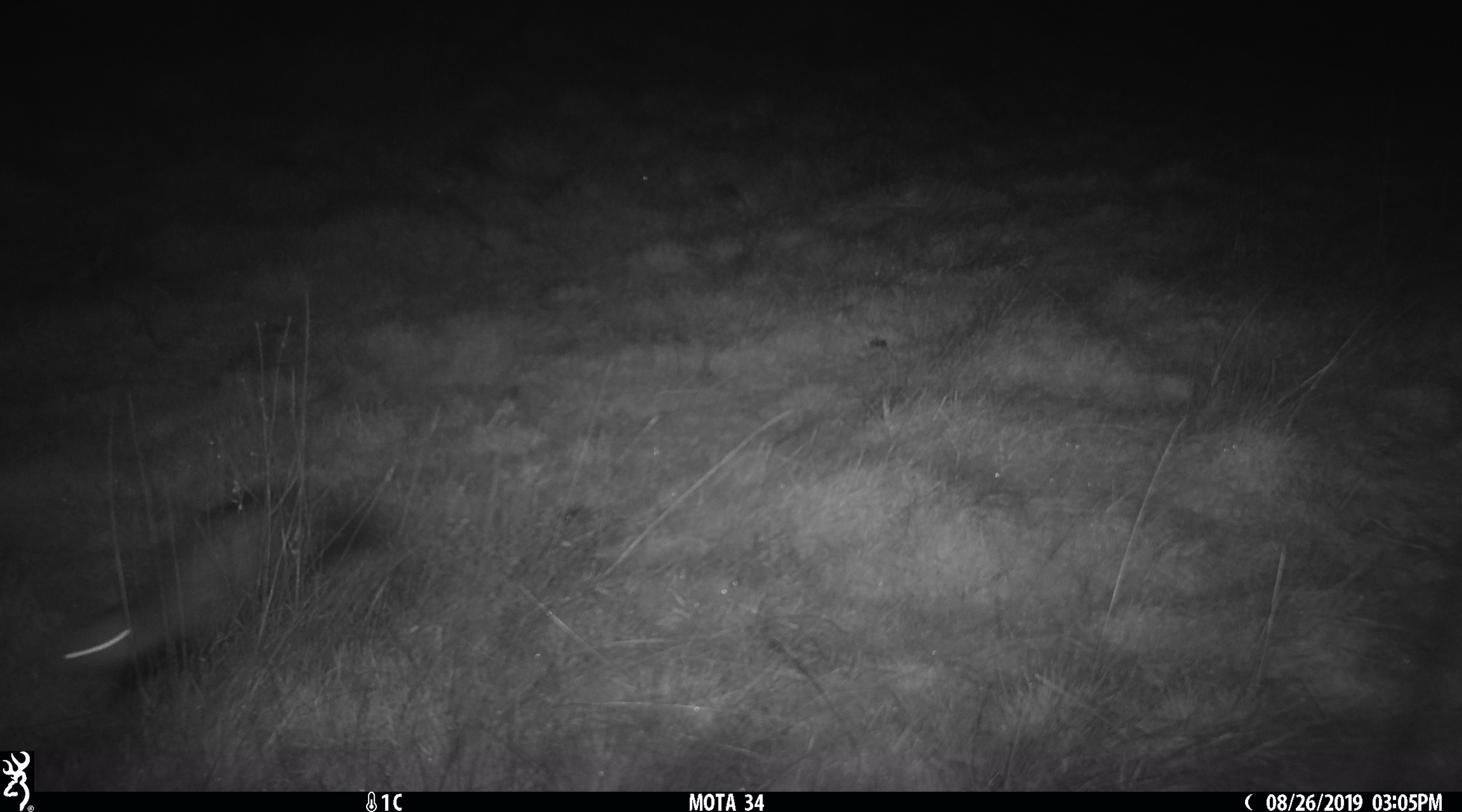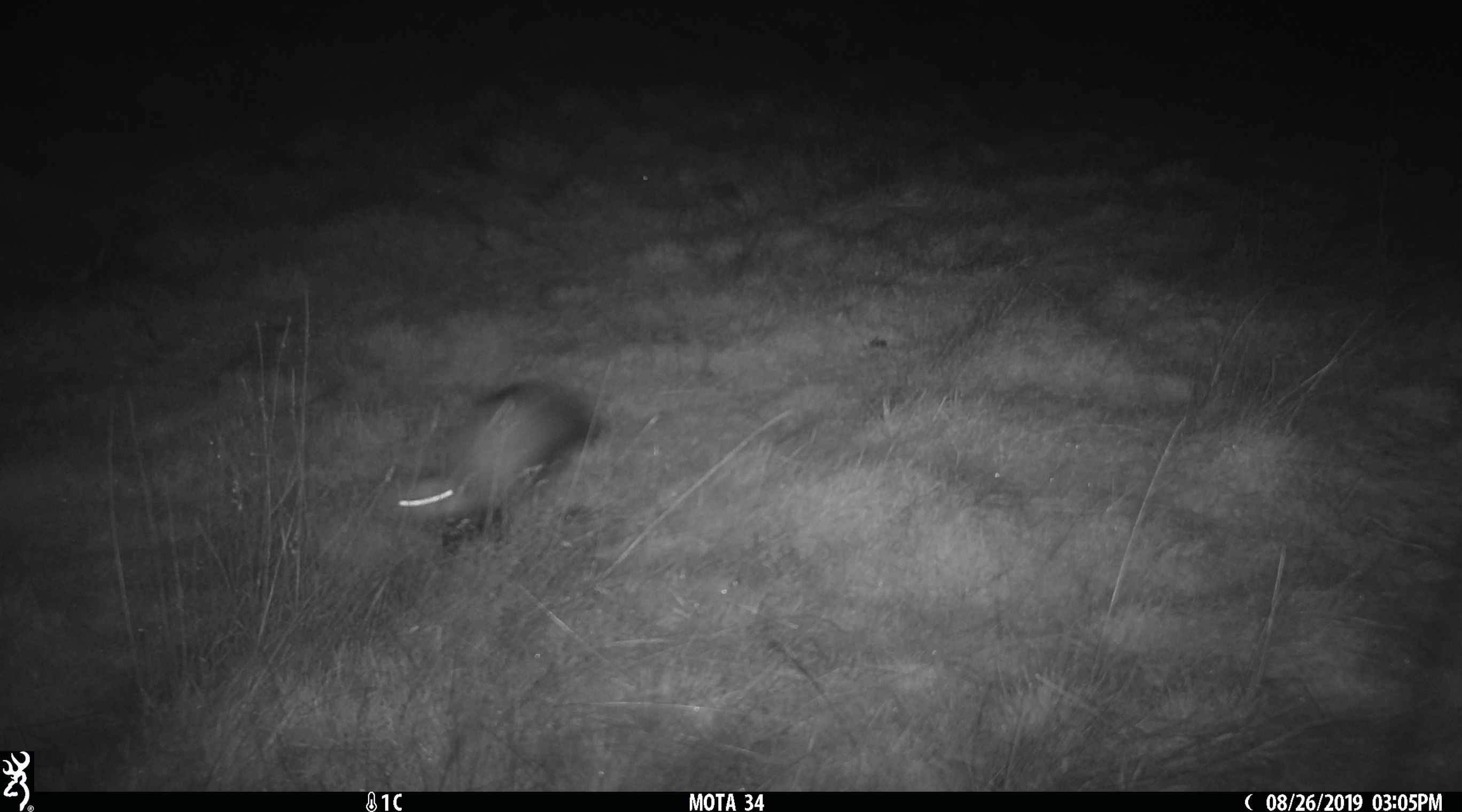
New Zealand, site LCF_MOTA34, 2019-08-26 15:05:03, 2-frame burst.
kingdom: Animalia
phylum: Chordata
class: Mammalia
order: Carnivora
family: Mustelidae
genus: Mustela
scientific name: Mustela furo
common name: ferret